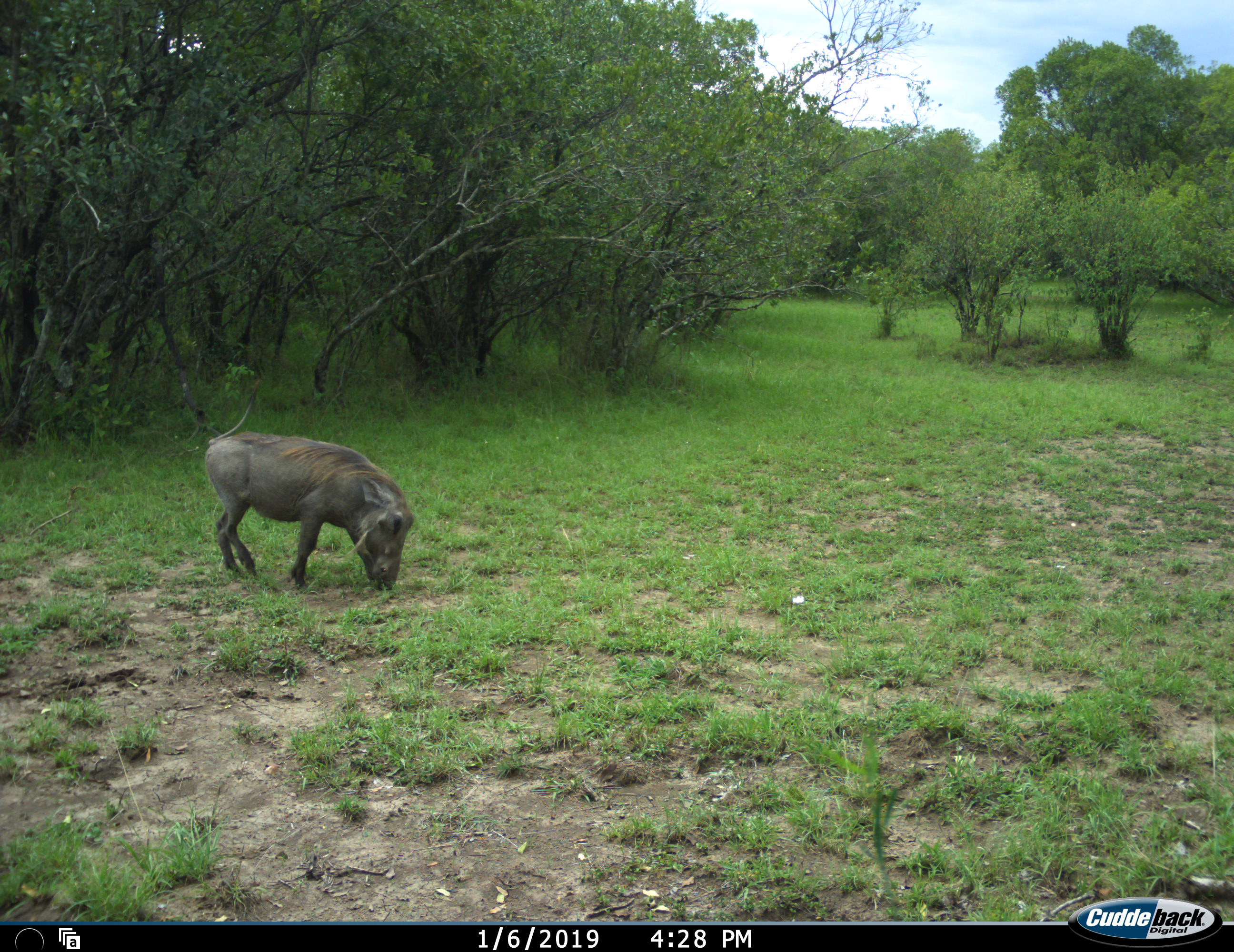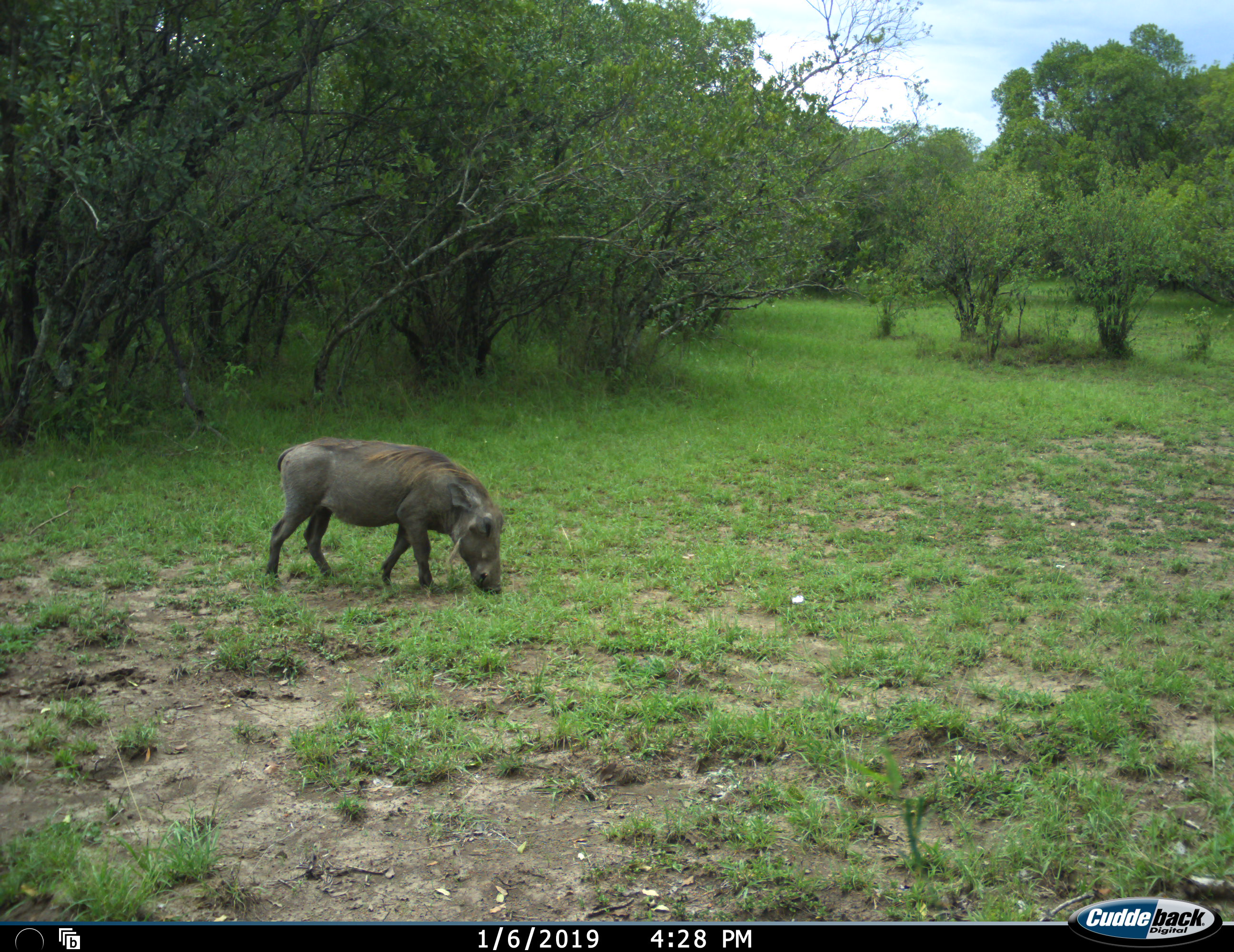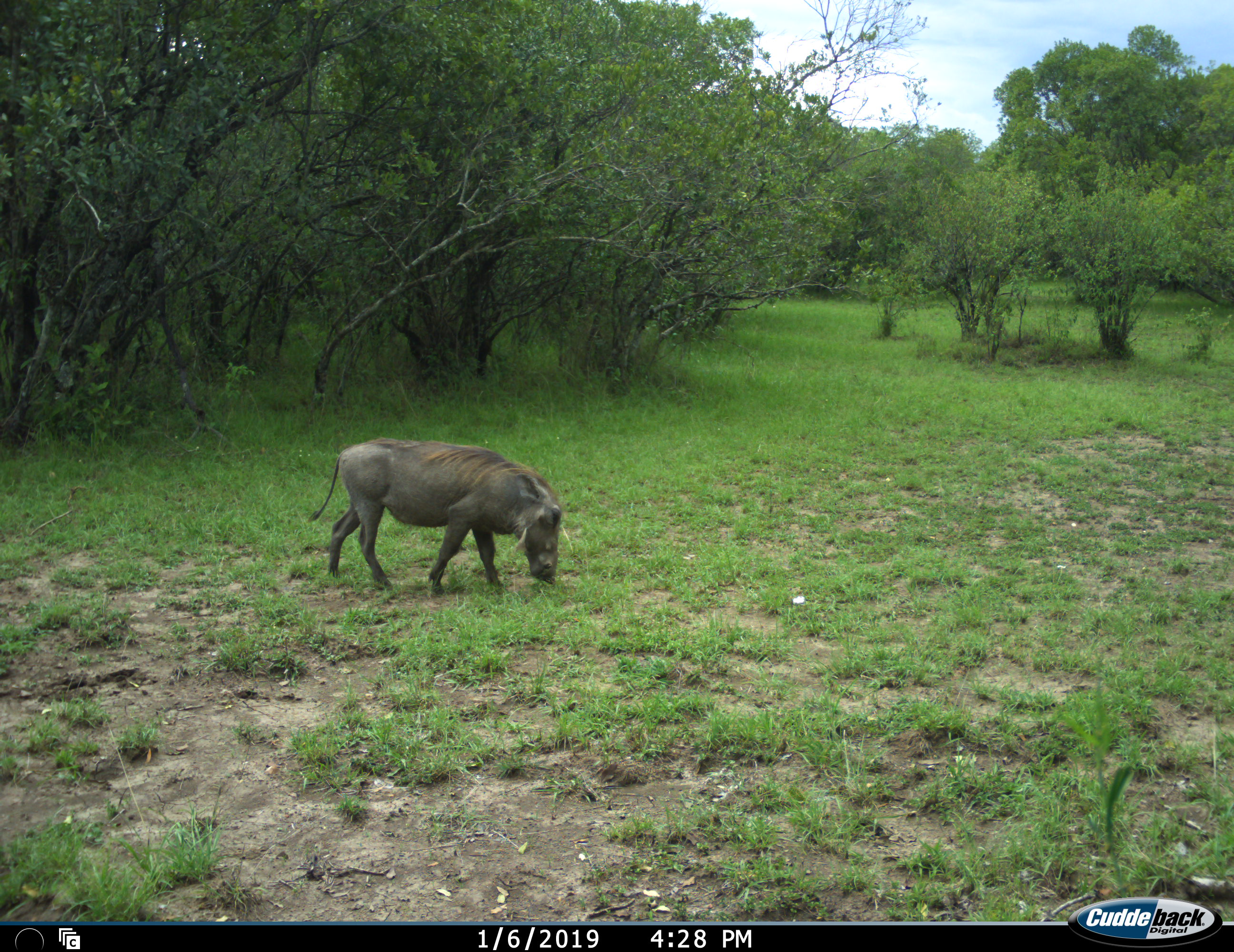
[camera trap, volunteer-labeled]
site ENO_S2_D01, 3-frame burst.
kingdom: Animalia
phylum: Chordata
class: Mammalia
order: Artiodactyla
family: Suidae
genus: Phacochoerus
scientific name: Phacochoerus africanus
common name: warthog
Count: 1.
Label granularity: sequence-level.